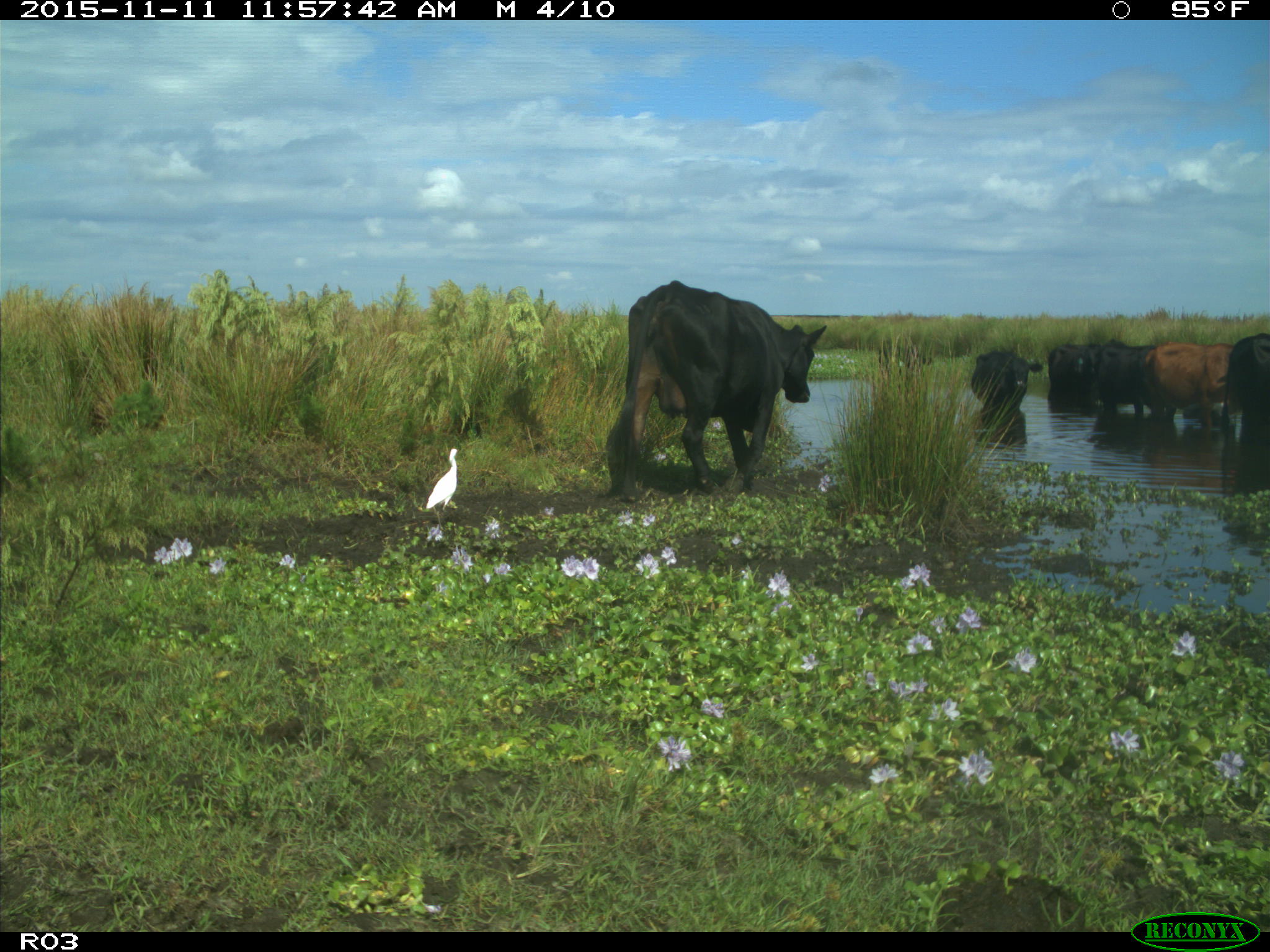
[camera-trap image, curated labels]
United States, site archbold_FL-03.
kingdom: Animalia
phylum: Chordata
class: Mammalia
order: Artiodactyla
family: Bovidae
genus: Bos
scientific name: Bos taurus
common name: domestic cow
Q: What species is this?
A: Bos taurus (domestic cow).